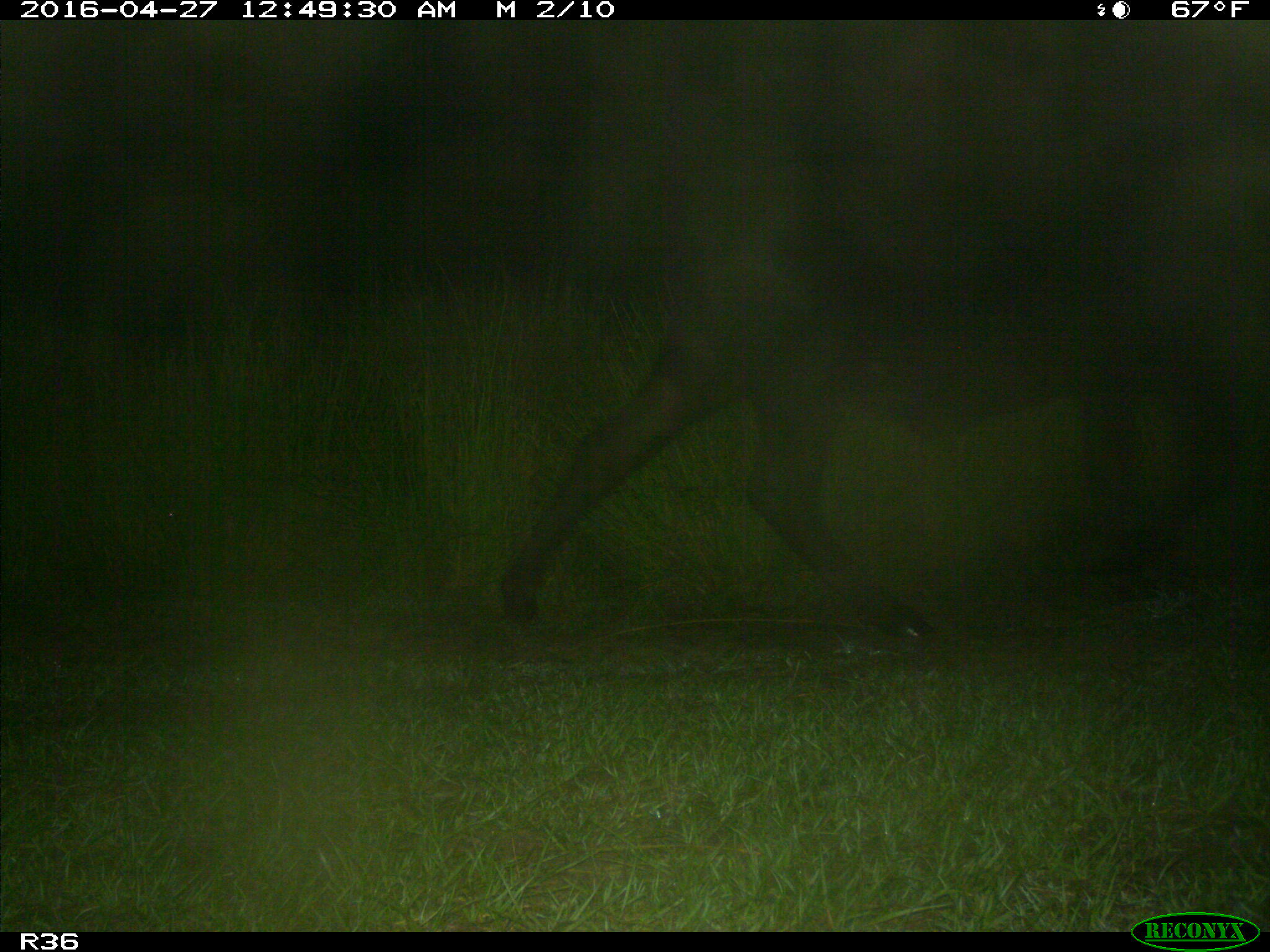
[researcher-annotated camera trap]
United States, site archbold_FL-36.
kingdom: Animalia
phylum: Chordata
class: Mammalia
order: Artiodactyla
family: Bovidae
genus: Bos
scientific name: Bos taurus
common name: domestic cow